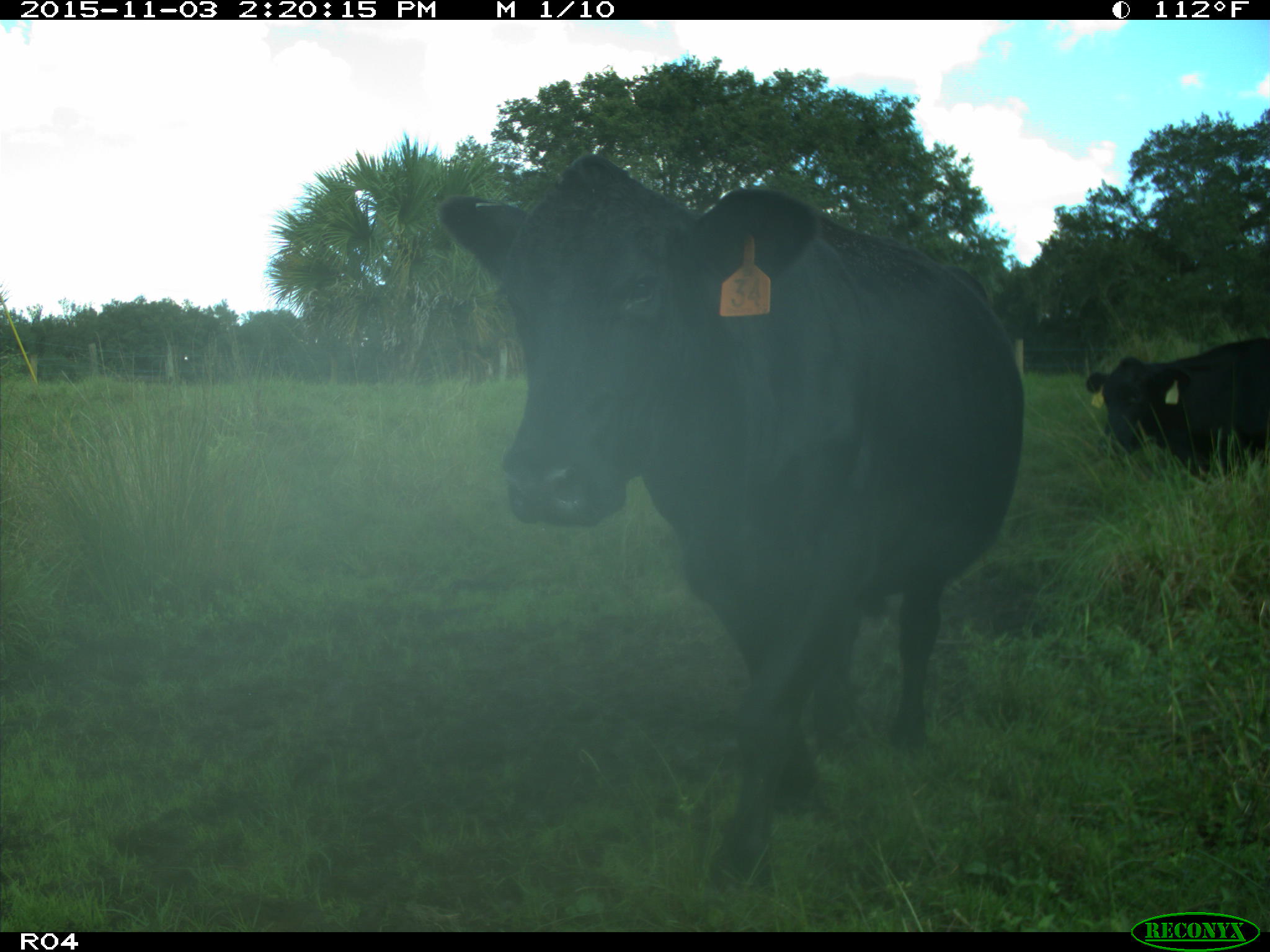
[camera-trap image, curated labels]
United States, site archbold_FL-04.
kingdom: Animalia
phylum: Chordata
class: Mammalia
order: Artiodactyla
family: Bovidae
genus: Bos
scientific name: Bos taurus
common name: domestic cow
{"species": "Bos taurus (domestic cow)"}